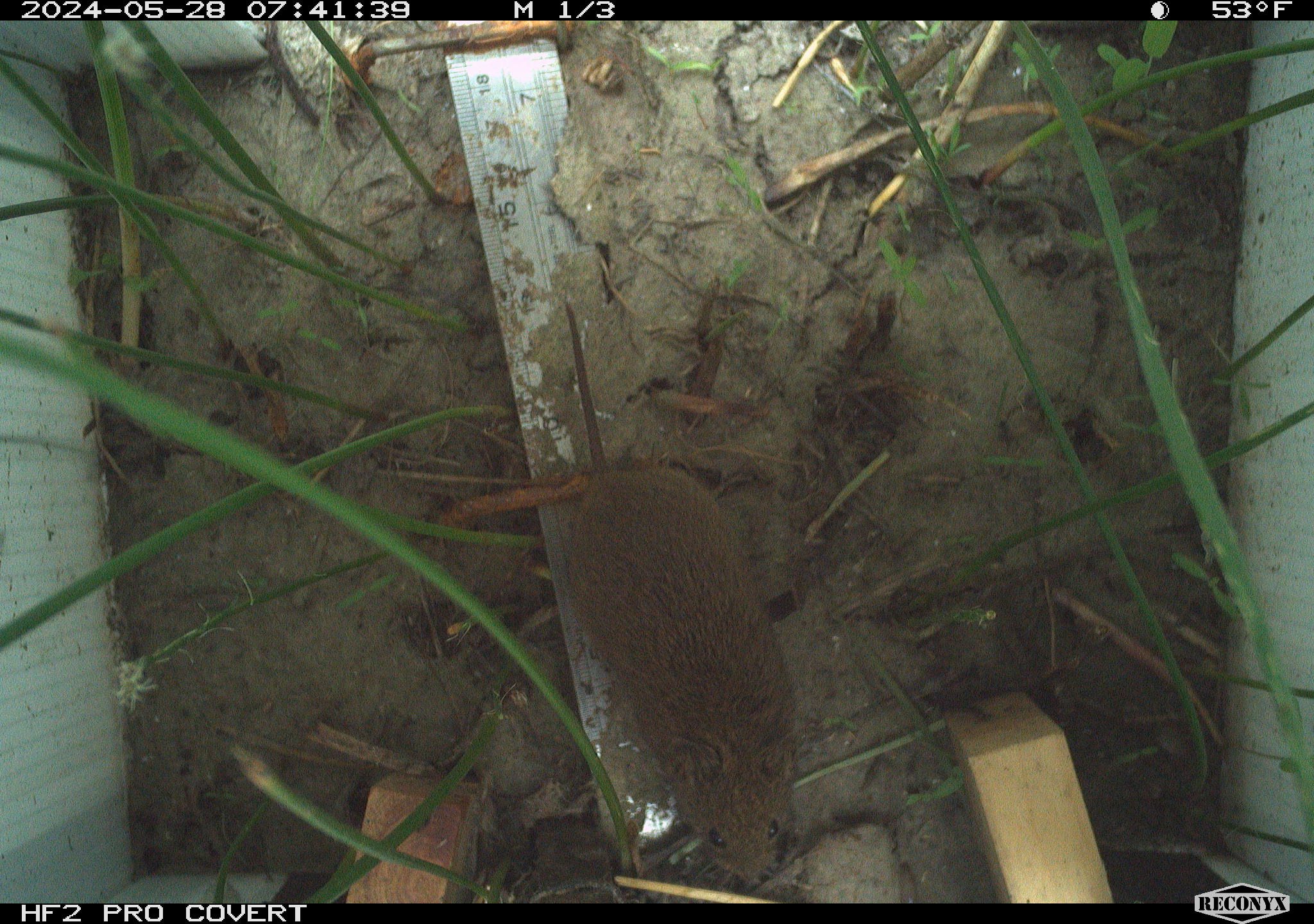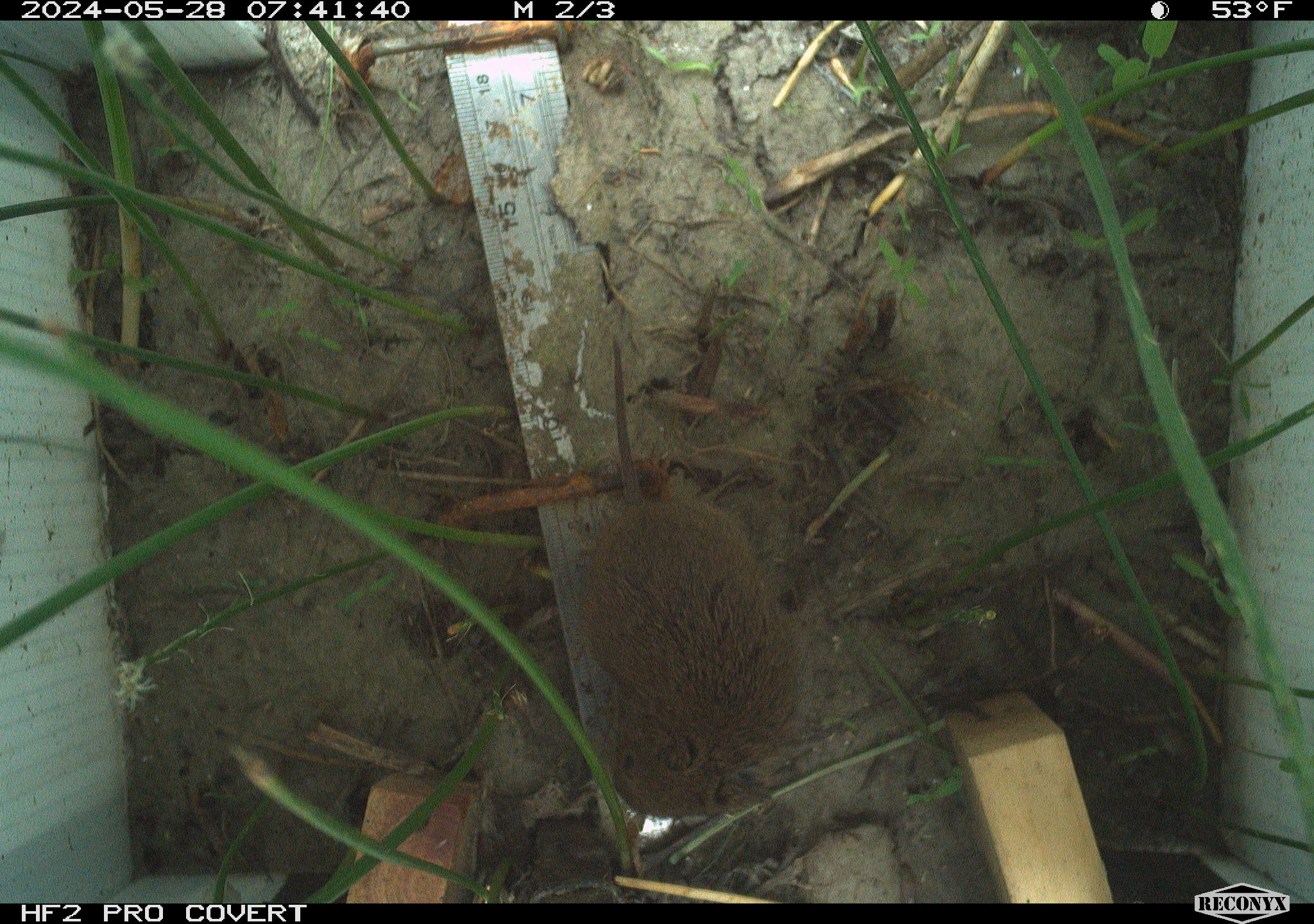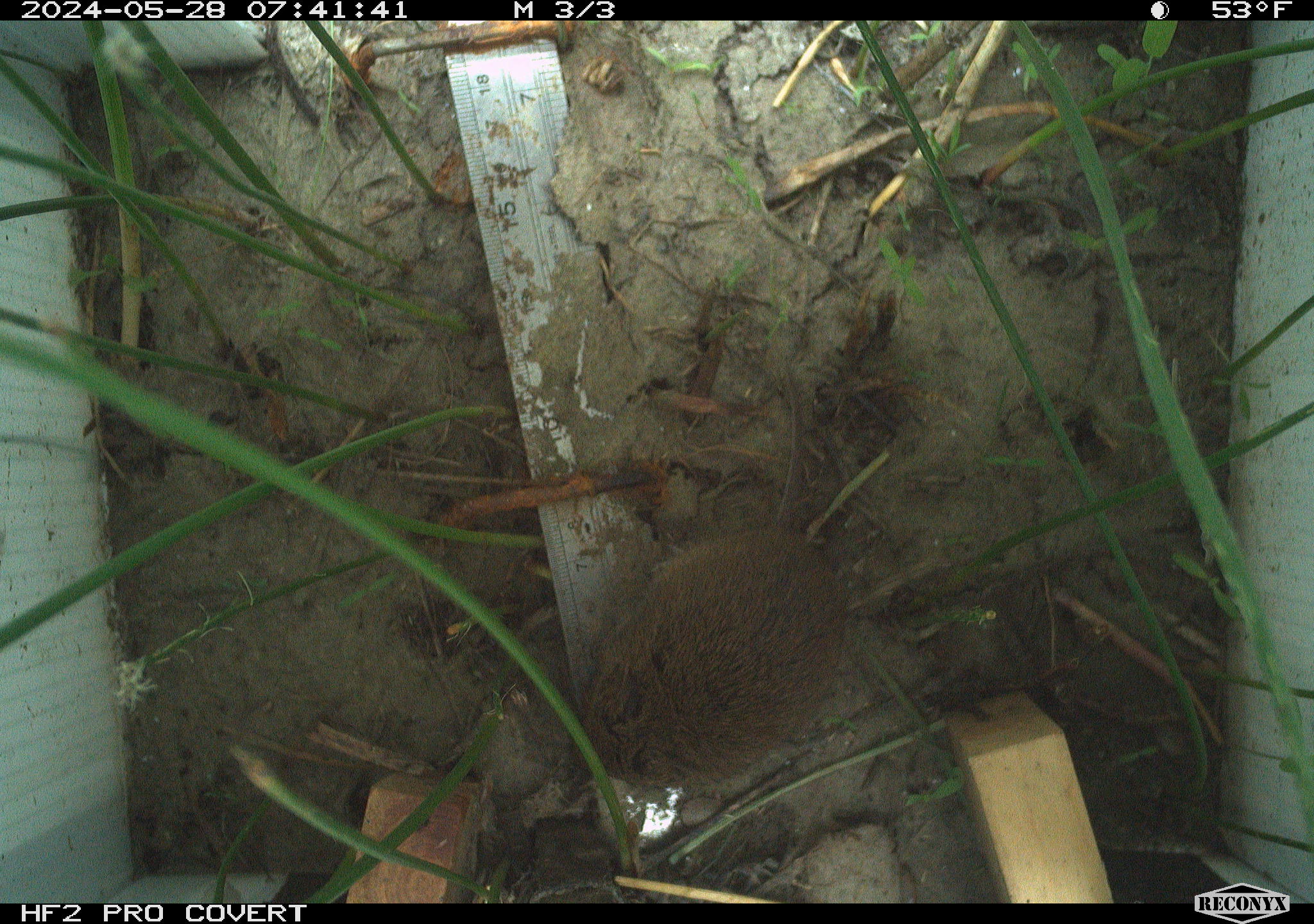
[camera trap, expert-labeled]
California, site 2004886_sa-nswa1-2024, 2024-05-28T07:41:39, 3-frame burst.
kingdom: Animalia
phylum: Chordata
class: Mammalia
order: Rodentia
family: Cricetidae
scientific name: Arvicolinae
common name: voles, lemmings, and muskrats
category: arvicolinae subfamily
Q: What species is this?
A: Arvicolinae subfamily (voles, lemmings, and muskrats) (Arvicolinae).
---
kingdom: Animalia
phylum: Chordata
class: Mammalia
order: Rodentia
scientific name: Rodentia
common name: rodent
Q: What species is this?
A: Rodent (Rodentia).